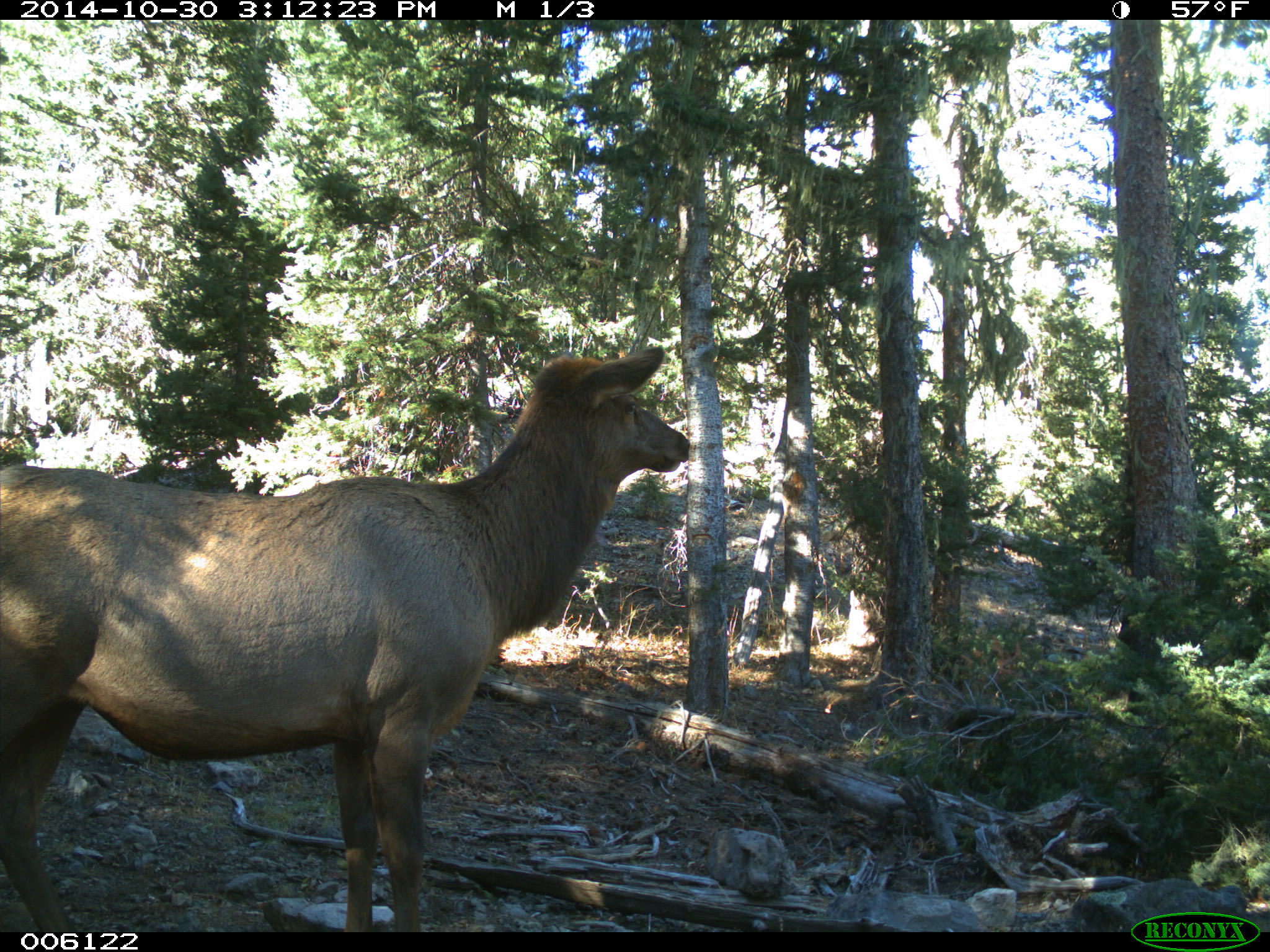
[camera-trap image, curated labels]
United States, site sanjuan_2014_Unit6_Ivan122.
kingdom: Animalia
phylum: Chordata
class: Mammalia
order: Artiodactyla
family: Cervidae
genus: Cervus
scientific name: Cervus elaphus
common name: red deer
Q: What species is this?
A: Cervus elaphus (red deer).